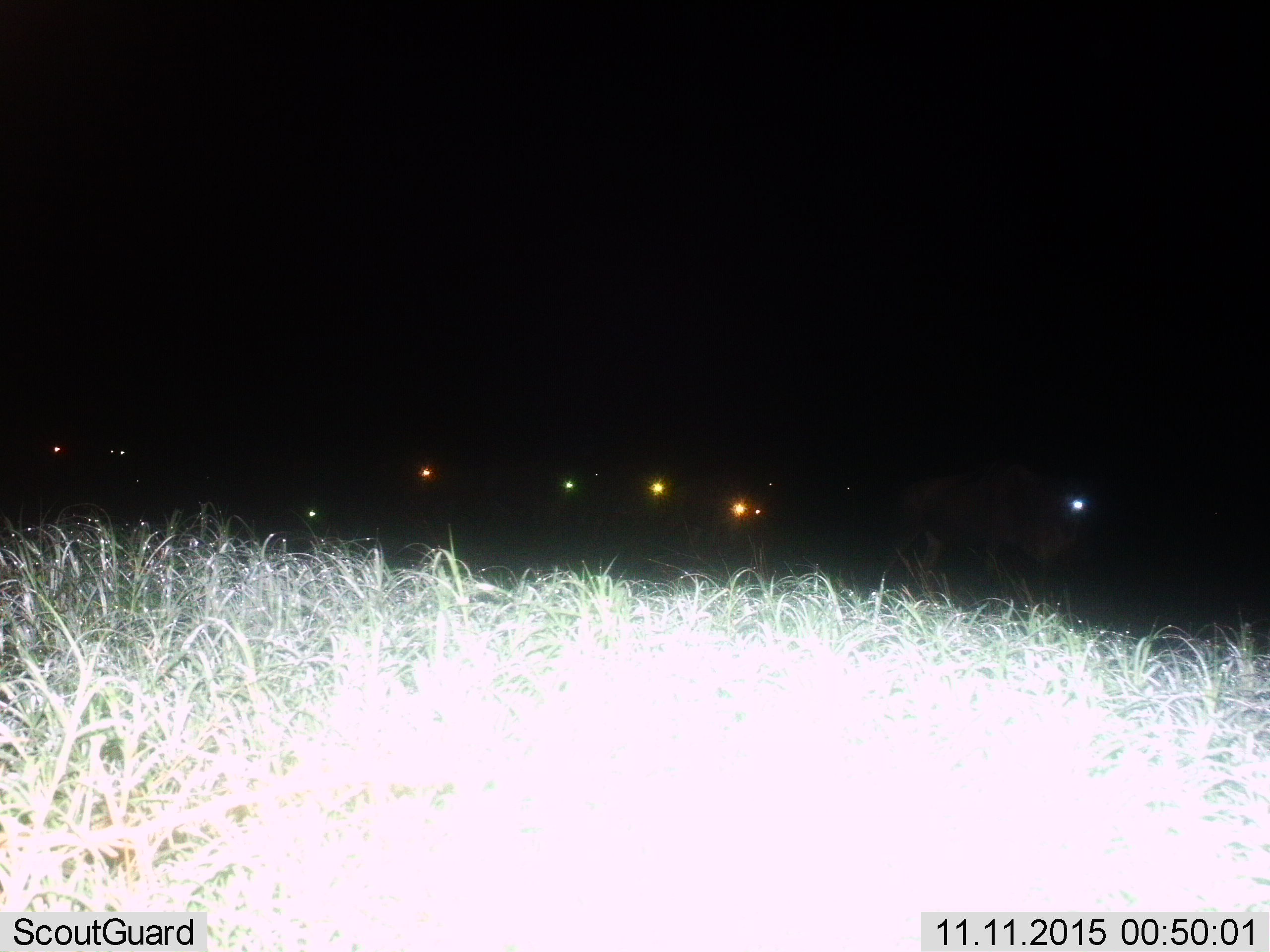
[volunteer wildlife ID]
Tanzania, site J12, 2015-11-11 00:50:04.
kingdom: Animalia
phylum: Chordata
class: Mammalia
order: Artiodactyla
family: Bovidae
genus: Connochaetes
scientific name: Connochaetes taurinus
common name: blue wildebeest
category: wildebeest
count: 8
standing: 25%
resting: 25%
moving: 75%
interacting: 0%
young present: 0%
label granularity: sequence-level